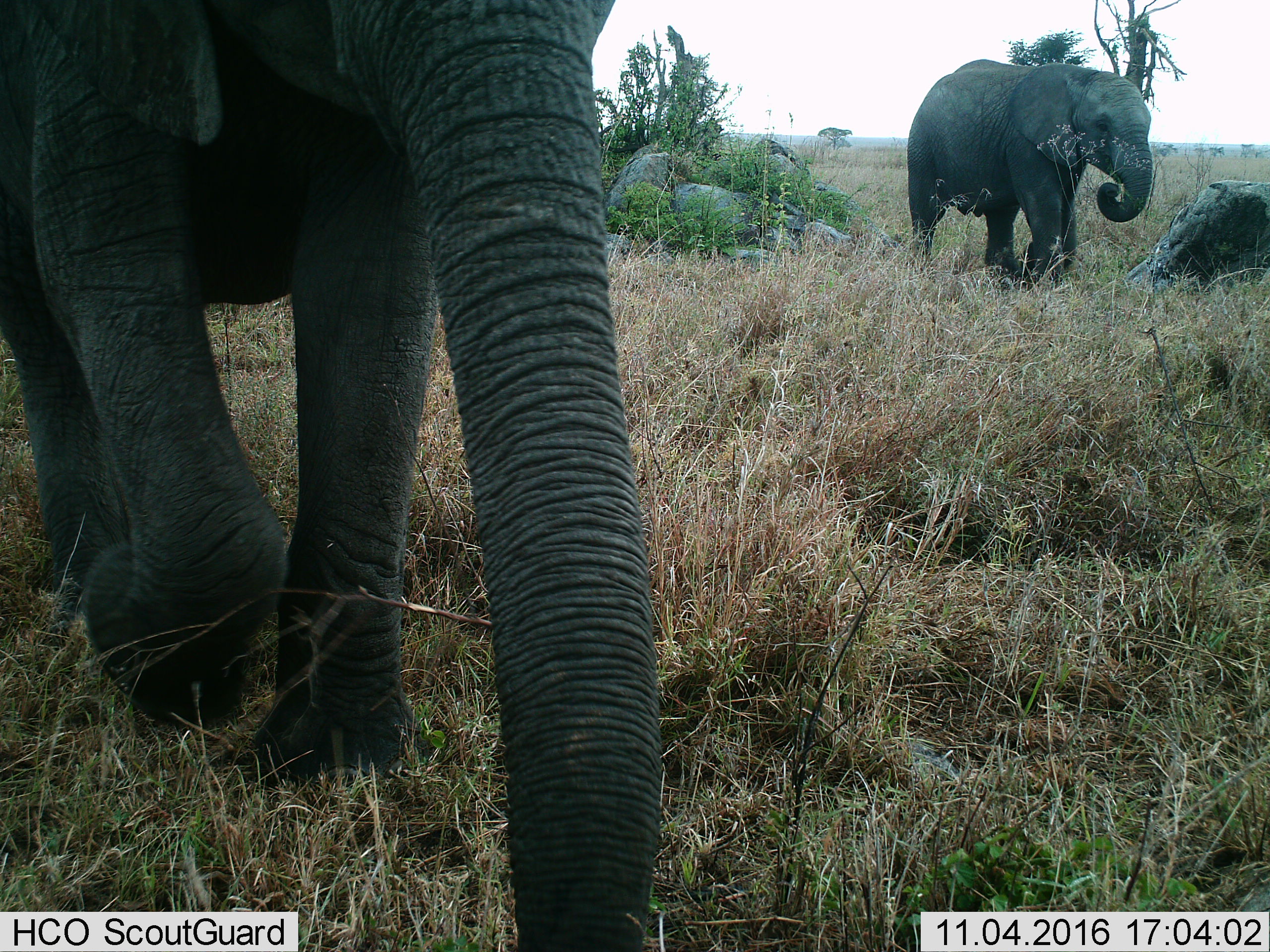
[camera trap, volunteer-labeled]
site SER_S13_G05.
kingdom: Animalia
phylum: Chordata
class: Mammalia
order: Proboscidea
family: Elephantidae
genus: Loxodonta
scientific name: Loxodonta africana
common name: african bush elephant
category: elephant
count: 2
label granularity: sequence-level